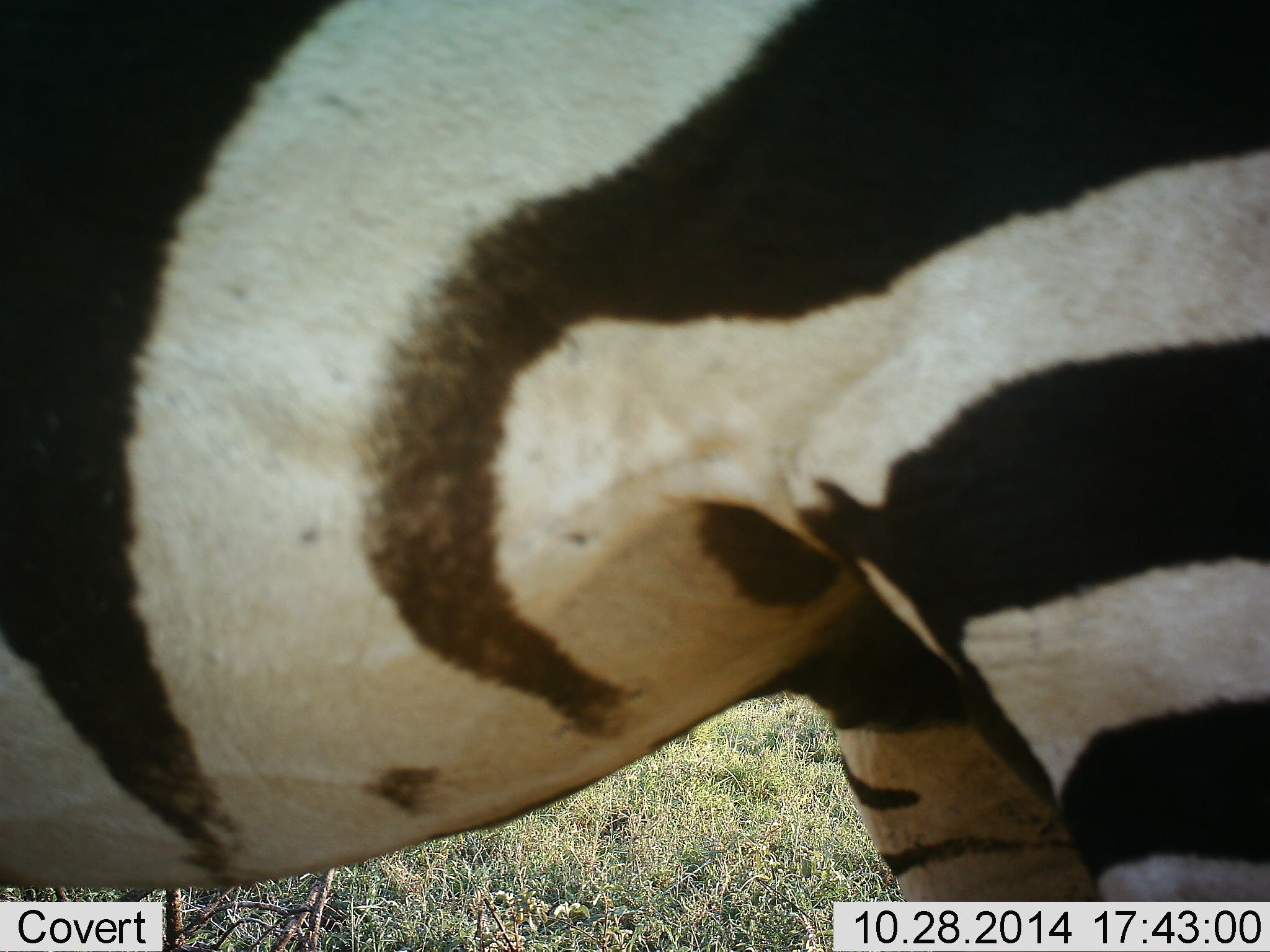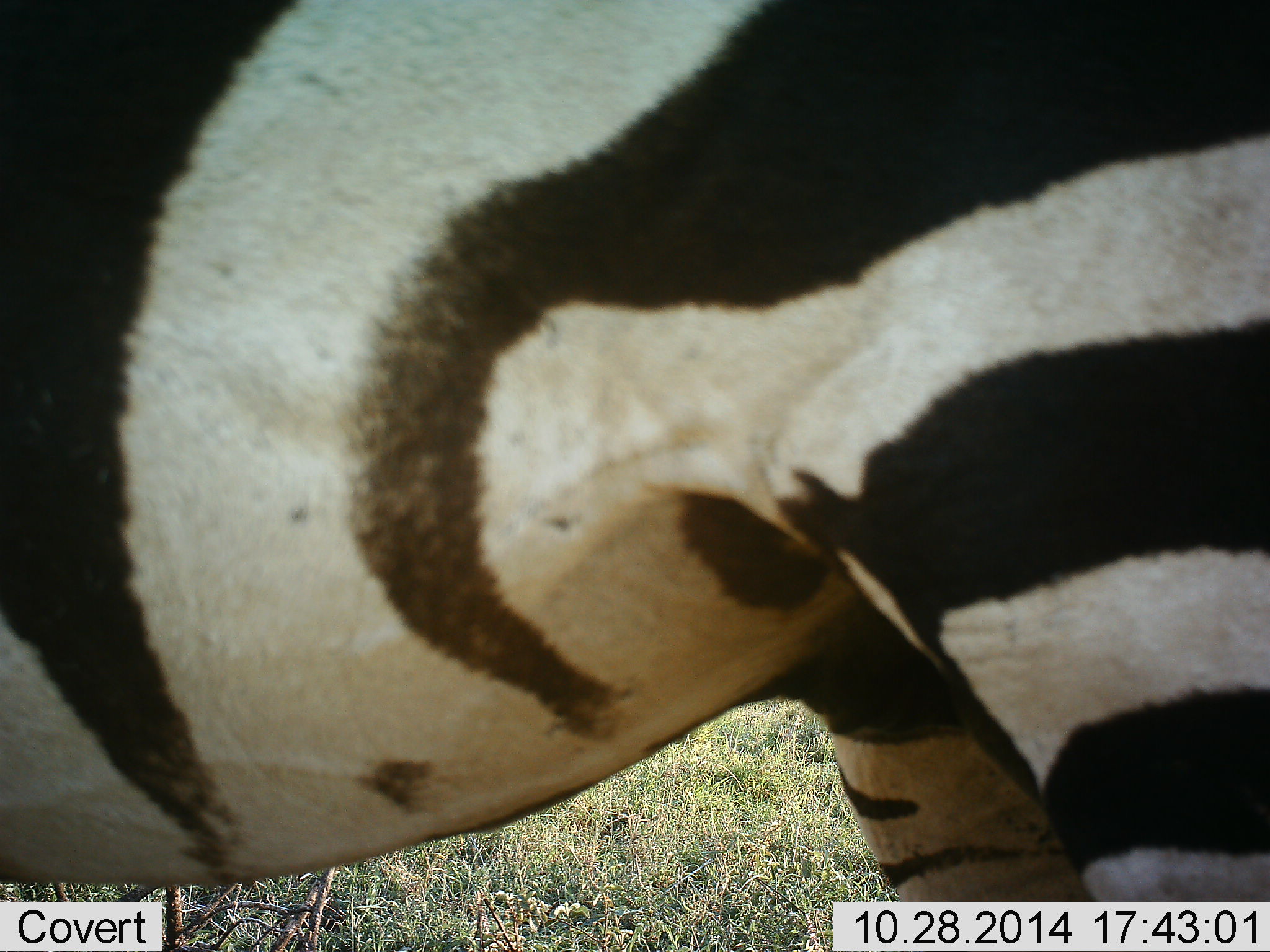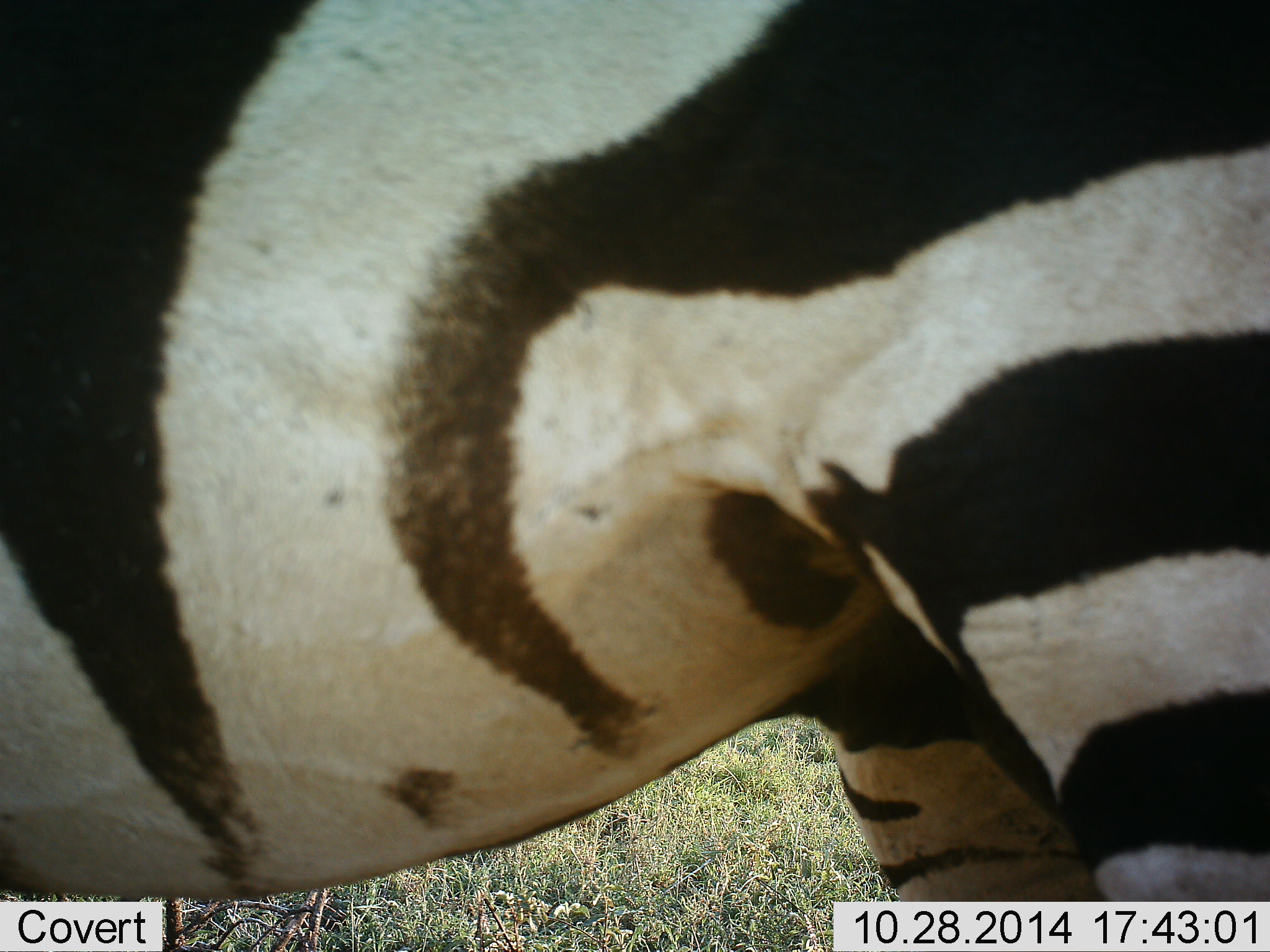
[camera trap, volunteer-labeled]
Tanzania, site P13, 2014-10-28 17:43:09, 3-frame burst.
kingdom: Animalia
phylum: Chordata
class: Mammalia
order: Perissodactyla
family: Equidae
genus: Equus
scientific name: Equus quagga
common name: plains zebra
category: zebra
Zebra (plains zebra) (Equus quagga), count 1. Behavior (volunteer vote fractions): standing 100%, resting 0%, moving 0%, interacting 0%. Young present (vote fraction): 0%. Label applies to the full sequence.